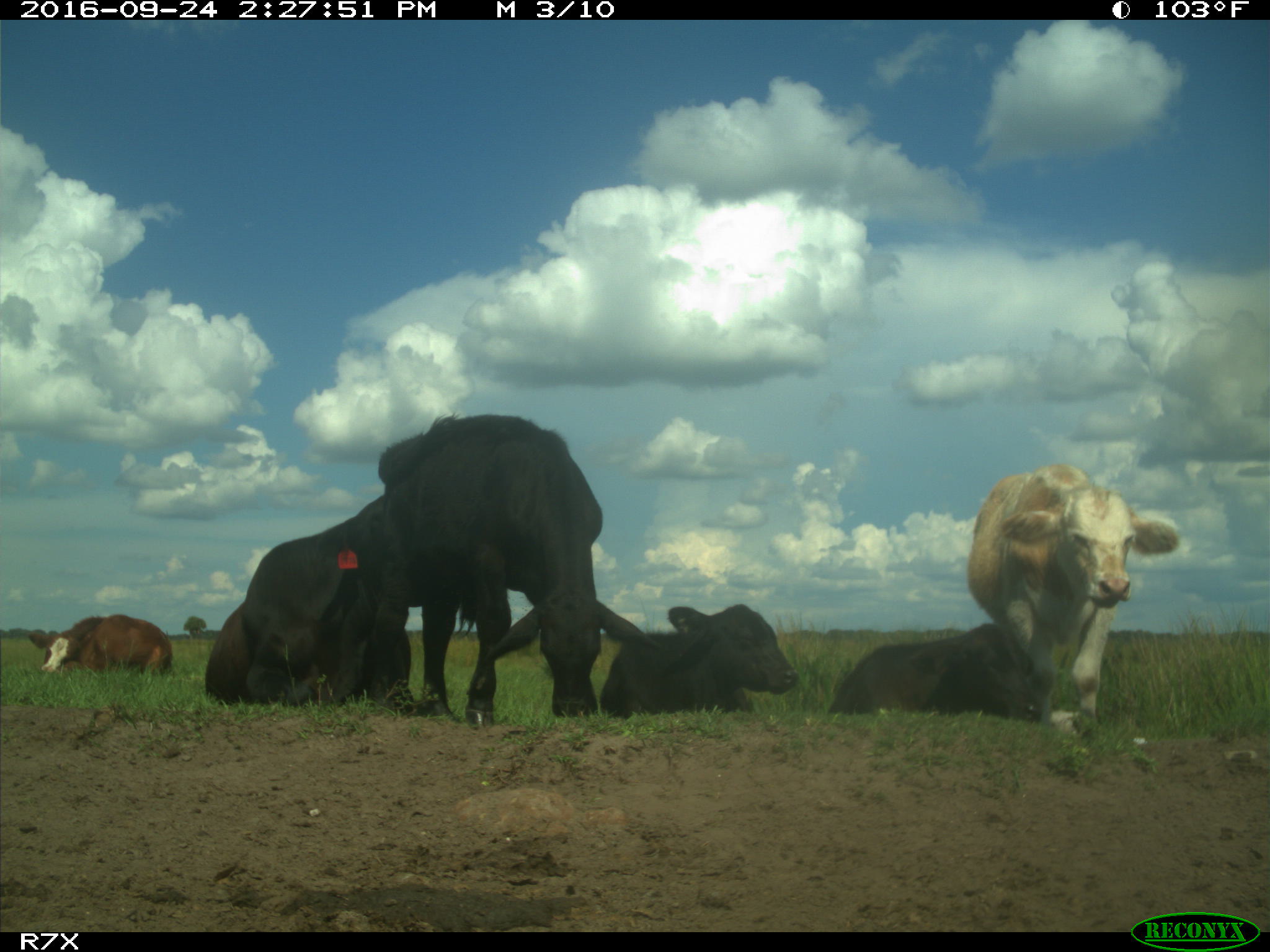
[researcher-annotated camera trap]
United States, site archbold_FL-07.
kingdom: Animalia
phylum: Chordata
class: Mammalia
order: Artiodactyla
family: Bovidae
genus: Bos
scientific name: Bos taurus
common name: domestic cow